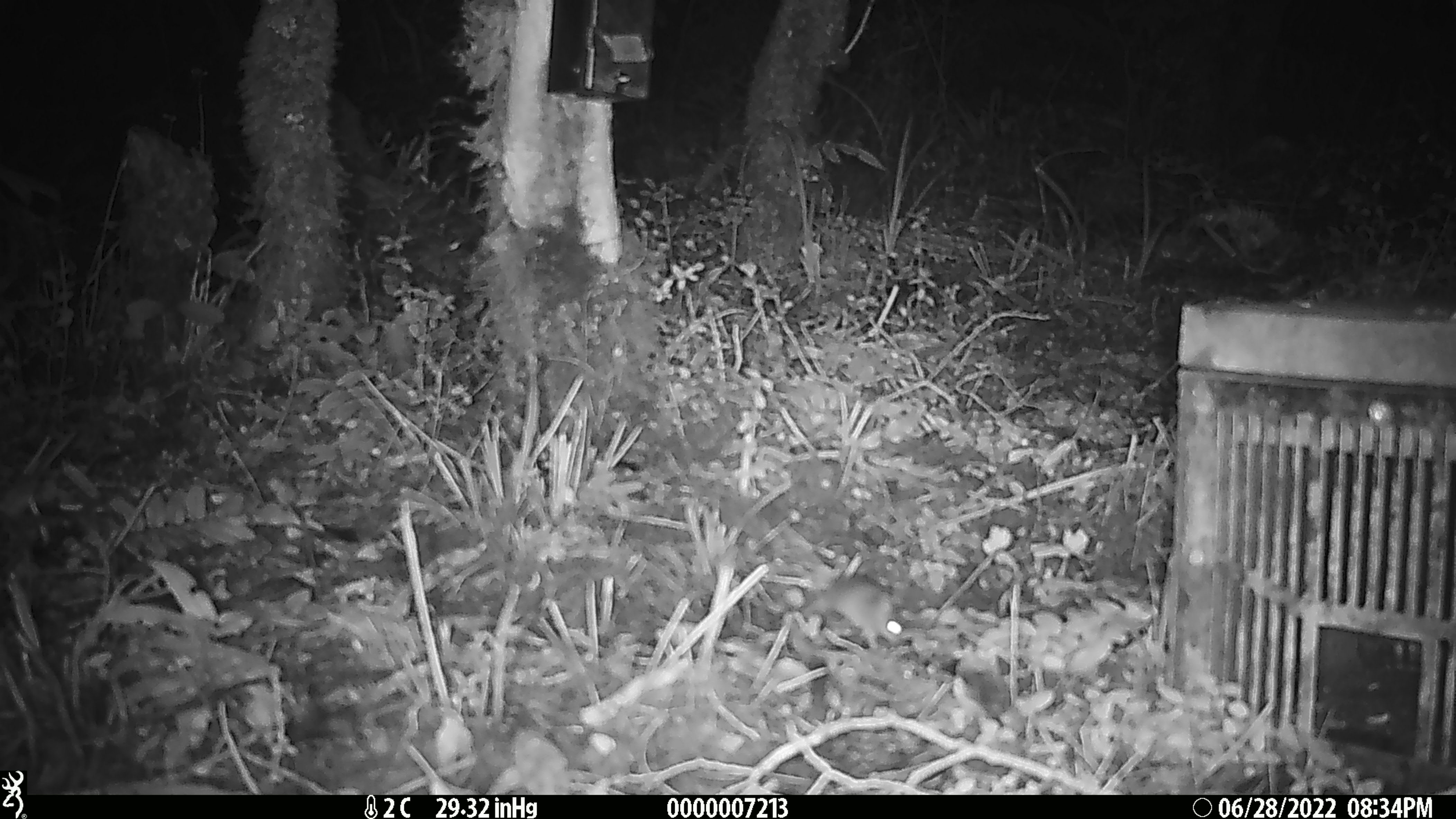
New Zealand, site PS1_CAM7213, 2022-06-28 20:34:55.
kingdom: Animalia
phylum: Chordata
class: Mammalia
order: Rodentia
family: Muridae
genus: Mus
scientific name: Mus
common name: mouse